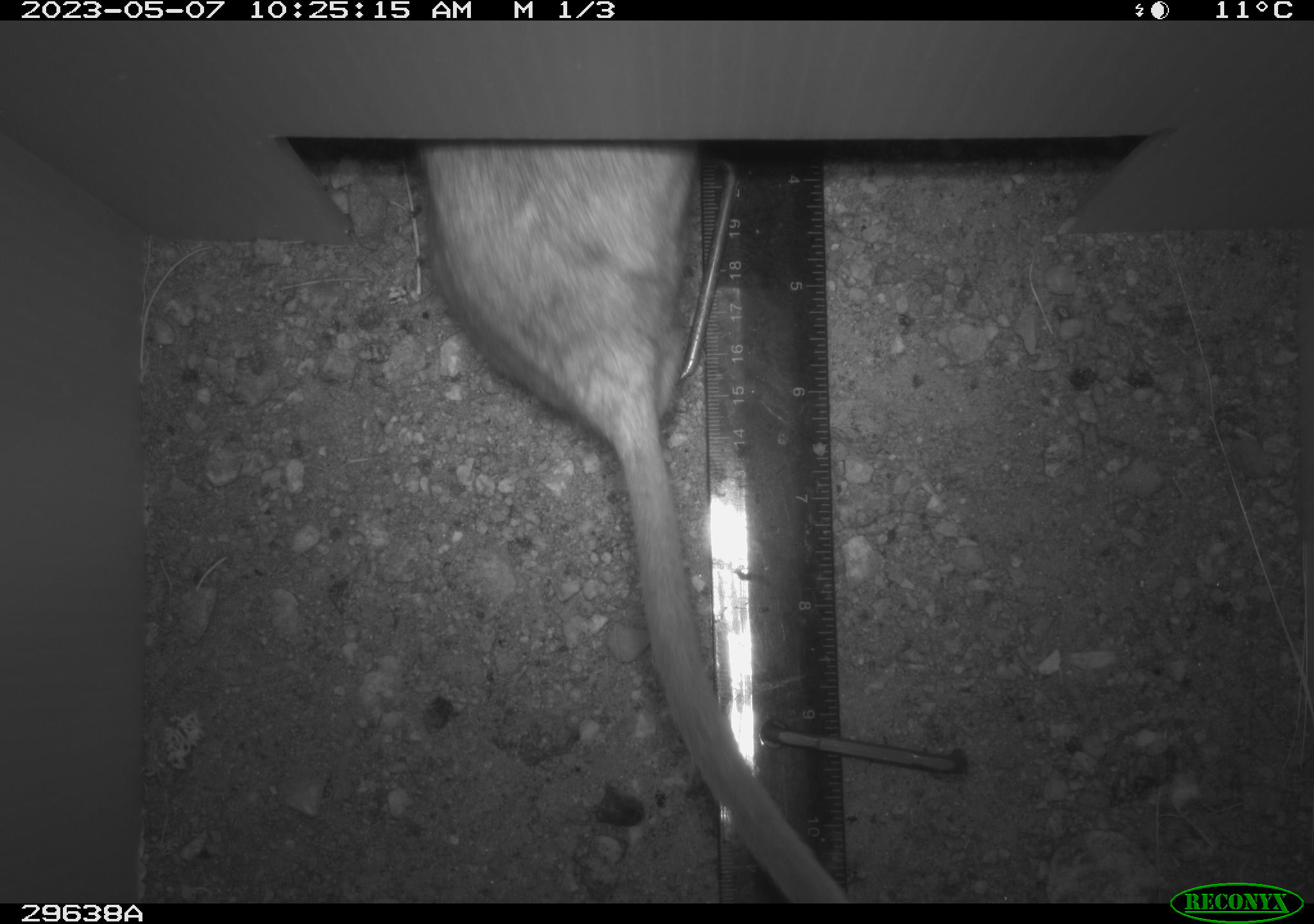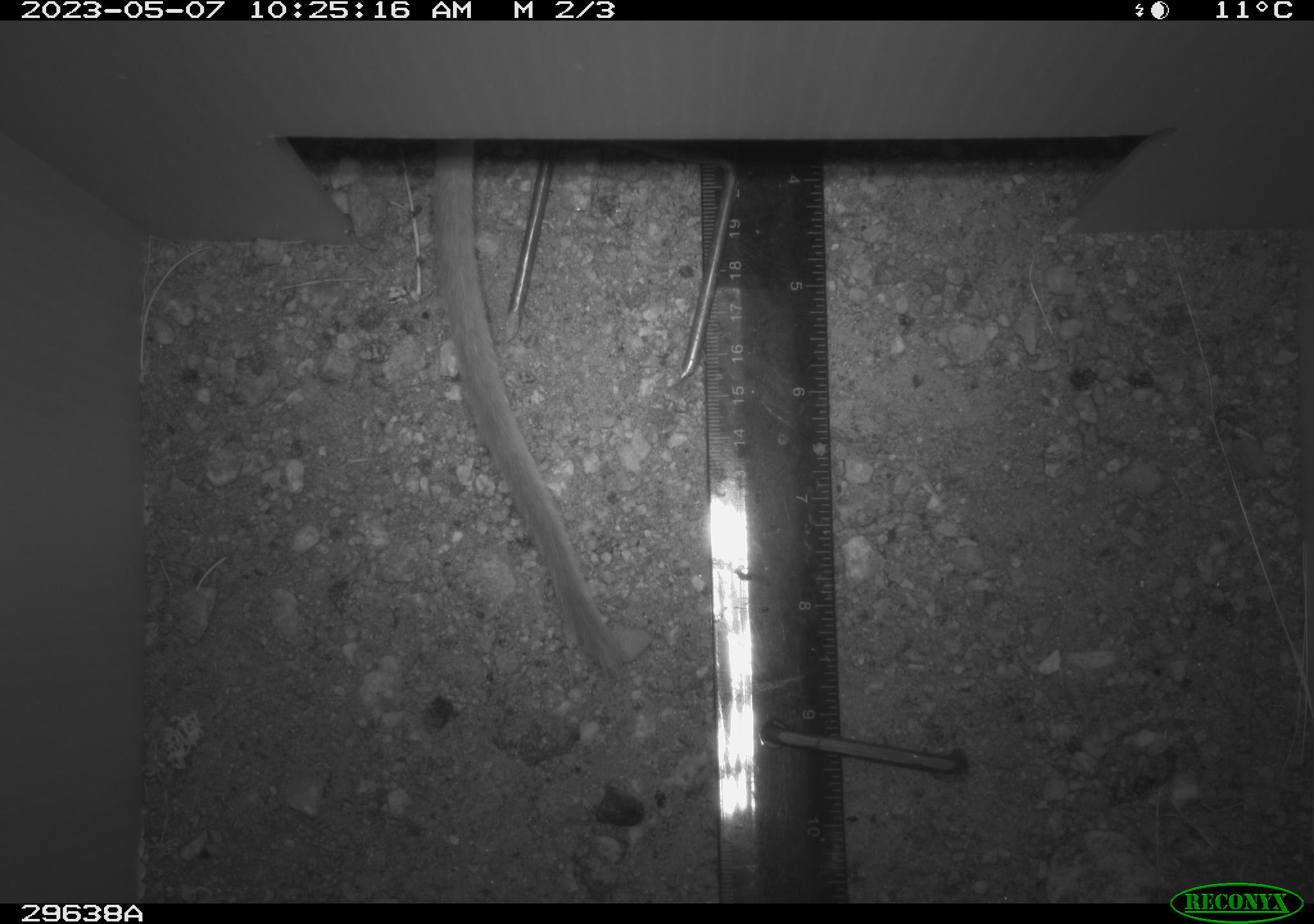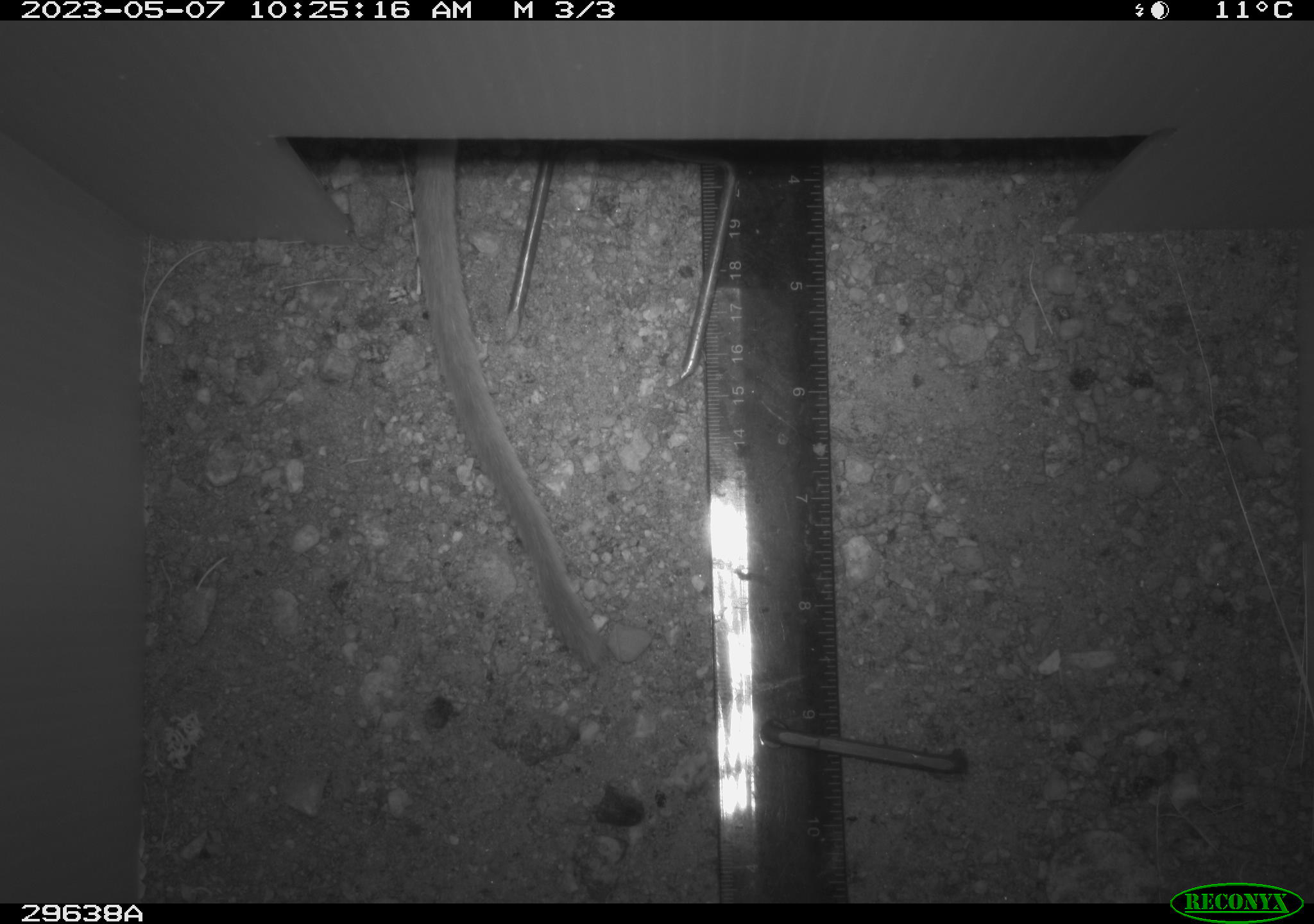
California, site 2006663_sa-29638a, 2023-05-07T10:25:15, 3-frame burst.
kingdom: Animalia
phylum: Chordata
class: Mammalia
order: Rodentia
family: Cricetidae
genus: Neotoma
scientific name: Neotoma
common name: pack rat or woodrat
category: neotoma species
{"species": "neotoma species (pack rat or woodrat) (Neotoma)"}